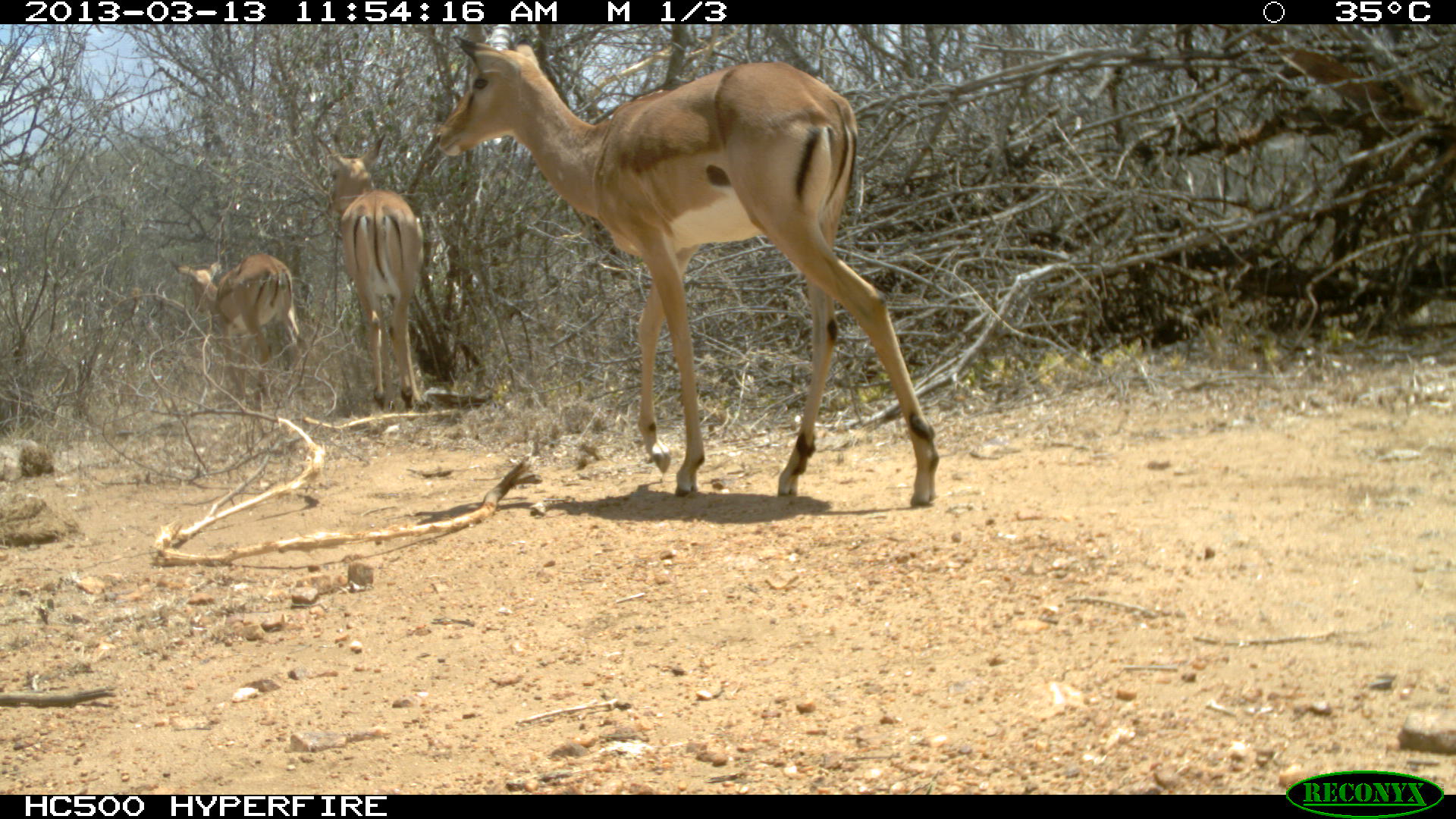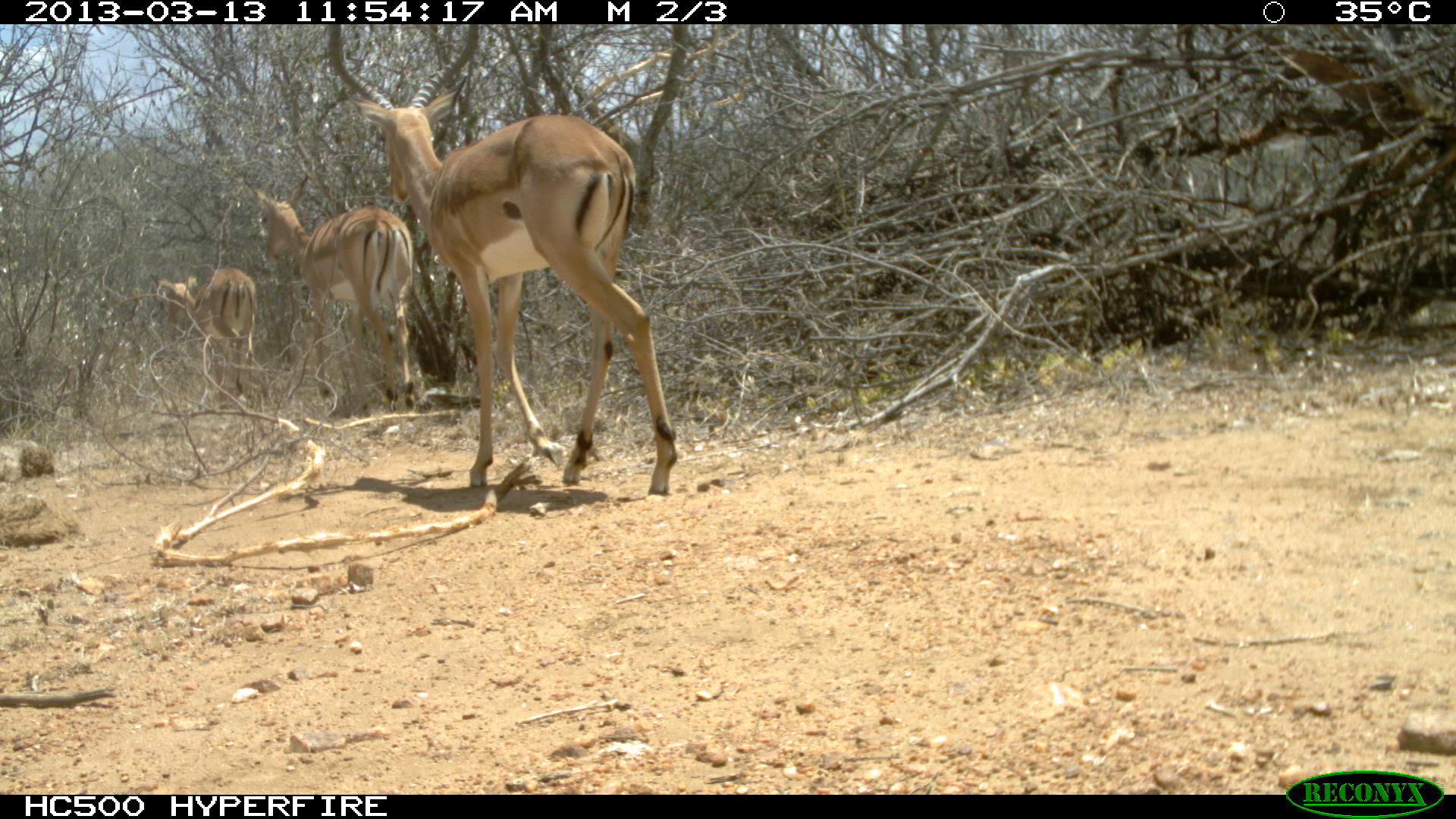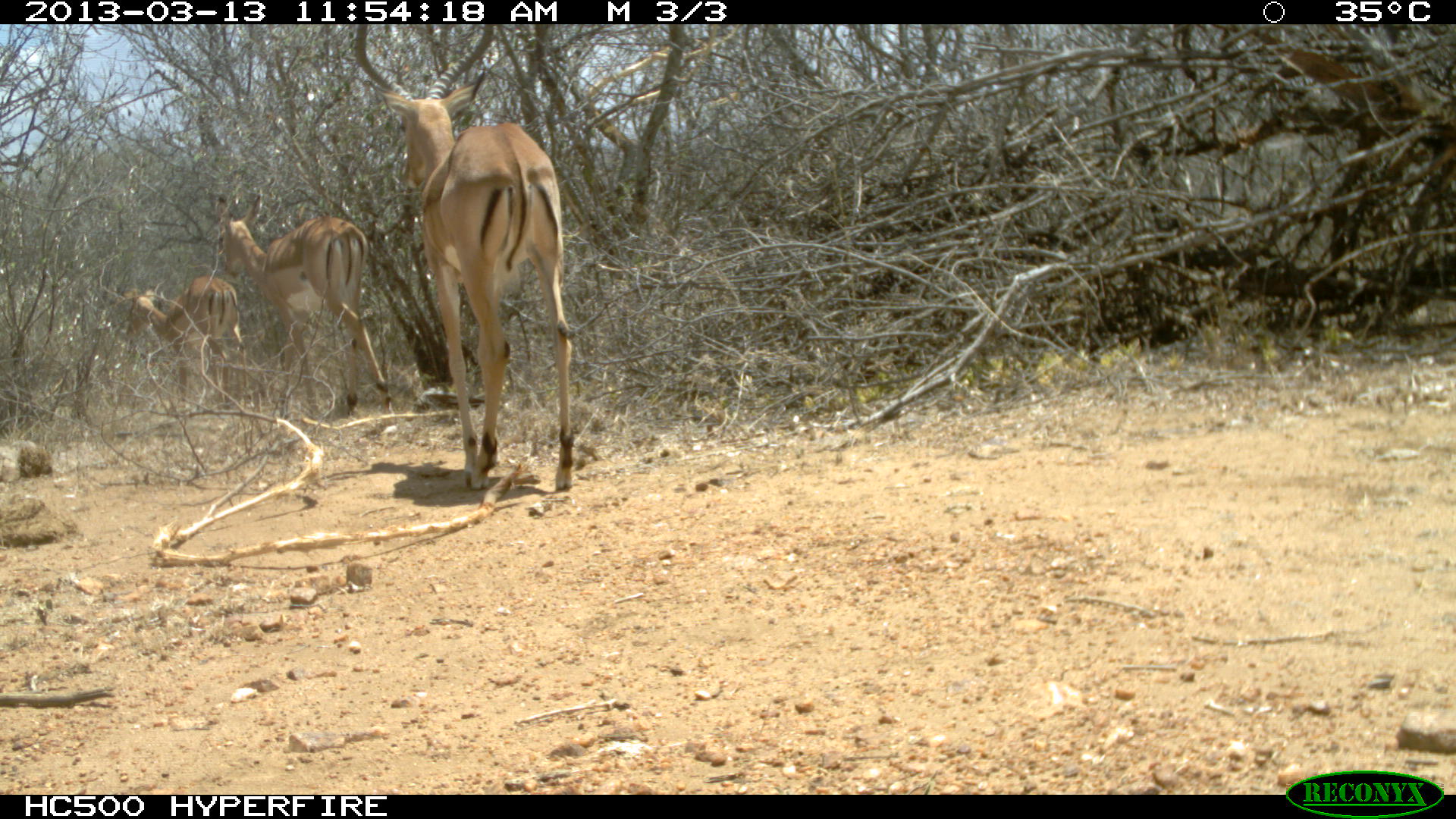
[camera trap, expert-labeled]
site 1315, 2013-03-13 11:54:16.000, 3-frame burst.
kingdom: Animalia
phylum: Chordata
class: Mammalia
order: Artiodactyla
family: Bovidae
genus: Aepyceros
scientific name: Aepyceros melampus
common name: impala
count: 3